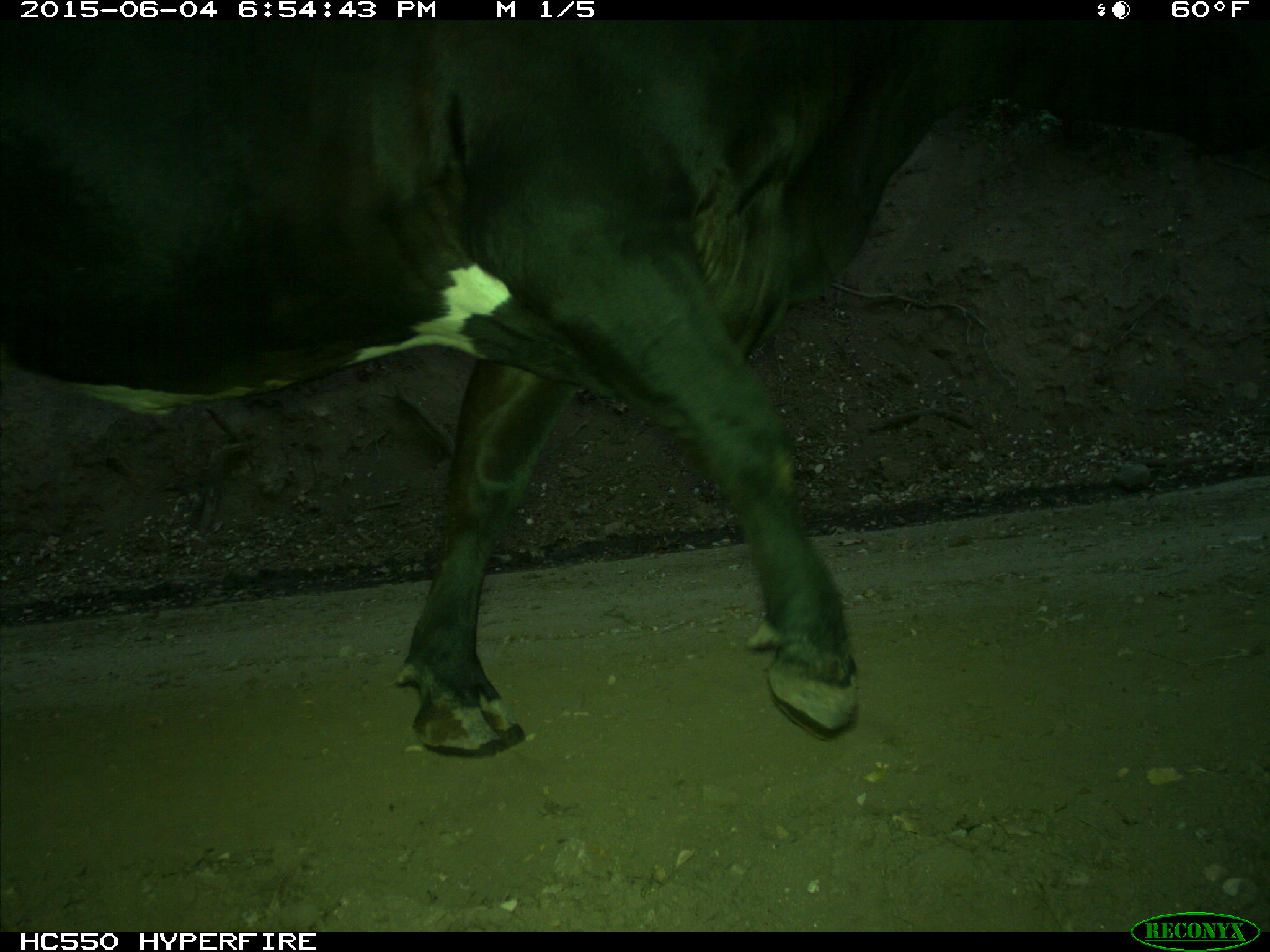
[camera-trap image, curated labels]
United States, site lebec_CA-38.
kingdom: Animalia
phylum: Chordata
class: Mammalia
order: Artiodactyla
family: Bovidae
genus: Bos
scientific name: Bos taurus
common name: domestic cow